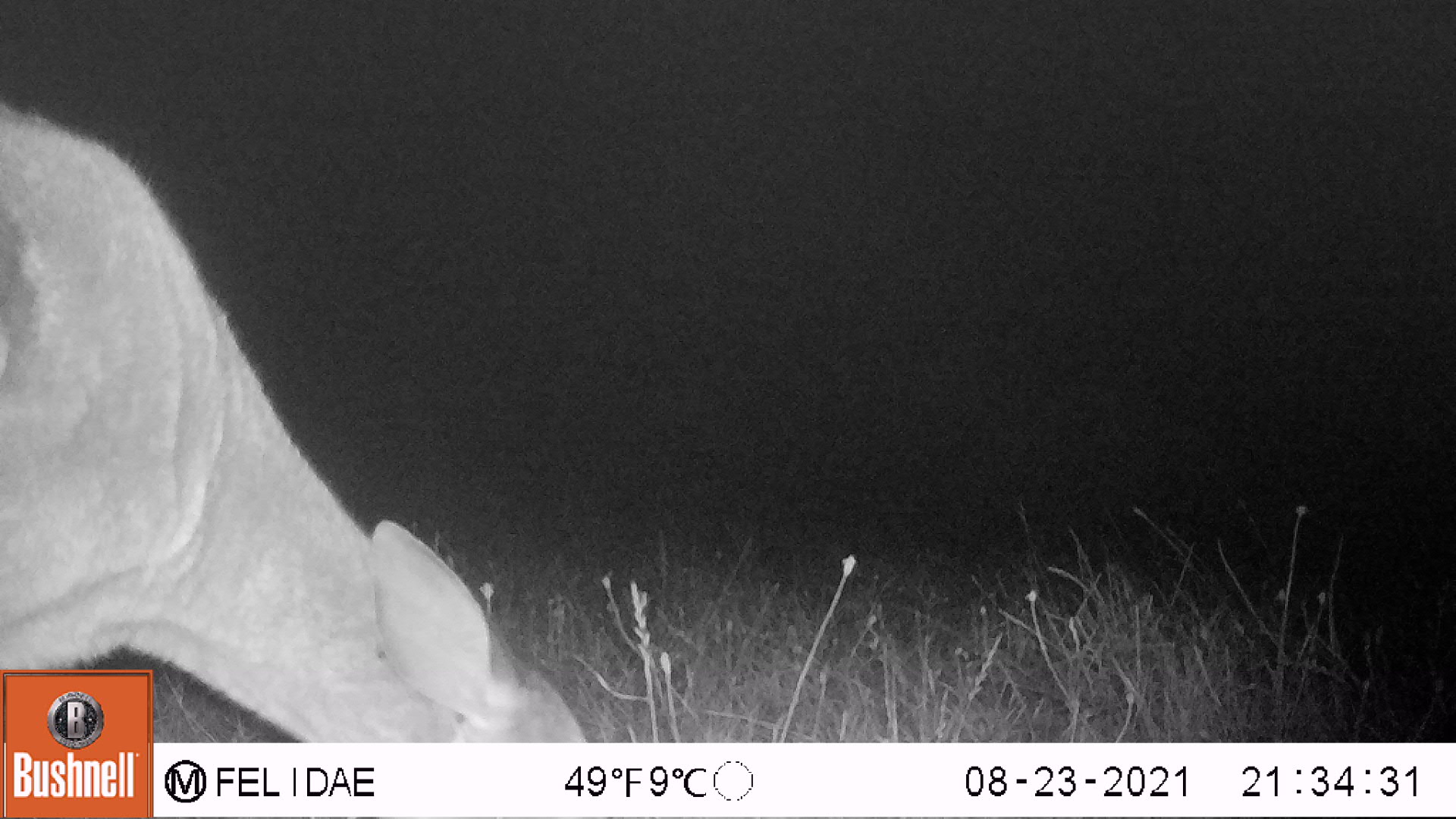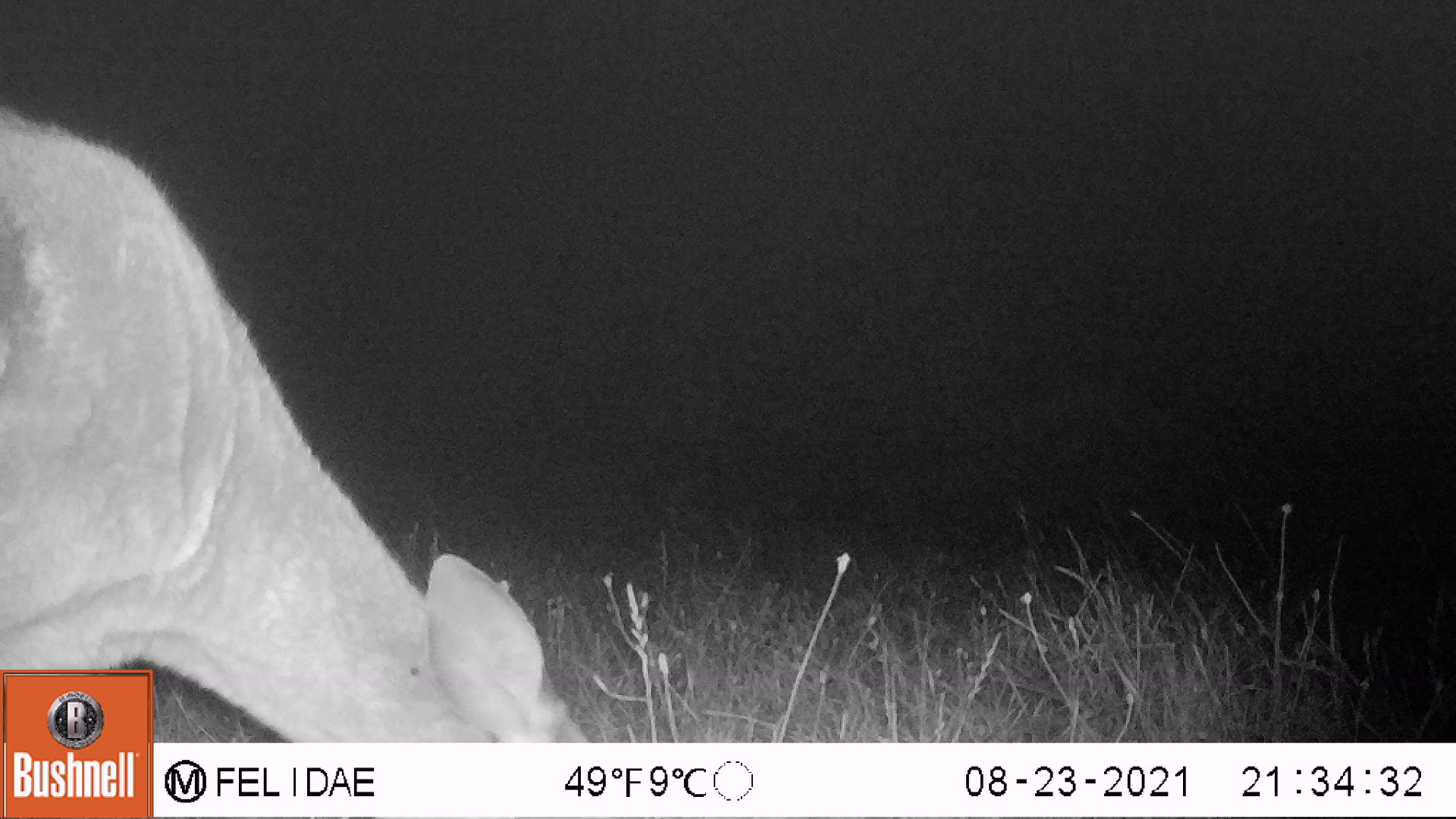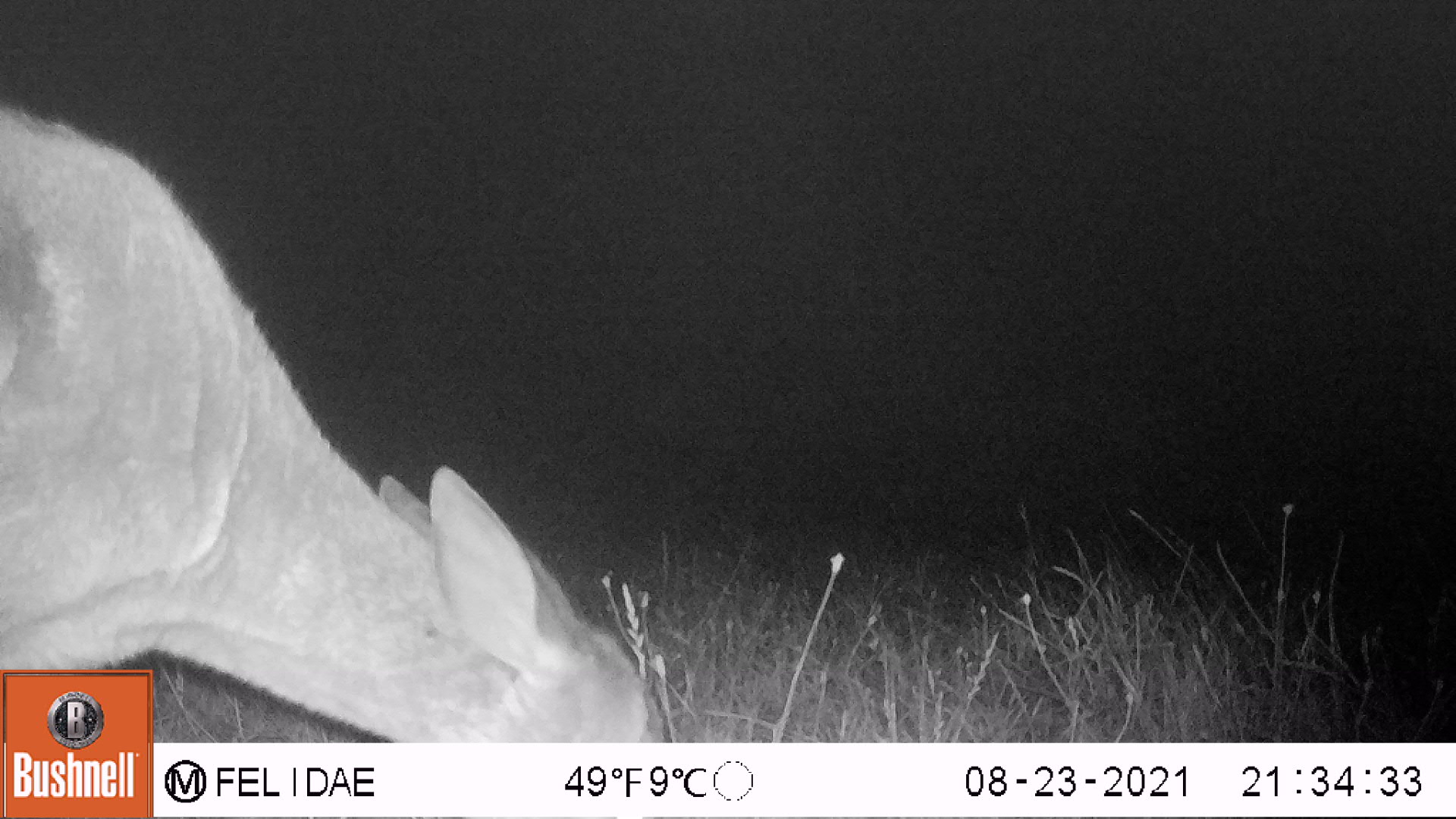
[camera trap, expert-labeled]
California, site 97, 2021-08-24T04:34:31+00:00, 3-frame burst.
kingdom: Animalia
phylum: Chordata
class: Mammalia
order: Artiodactyla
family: Cervidae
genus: Odocoileus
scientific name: Odocoileus hemionus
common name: mule deer